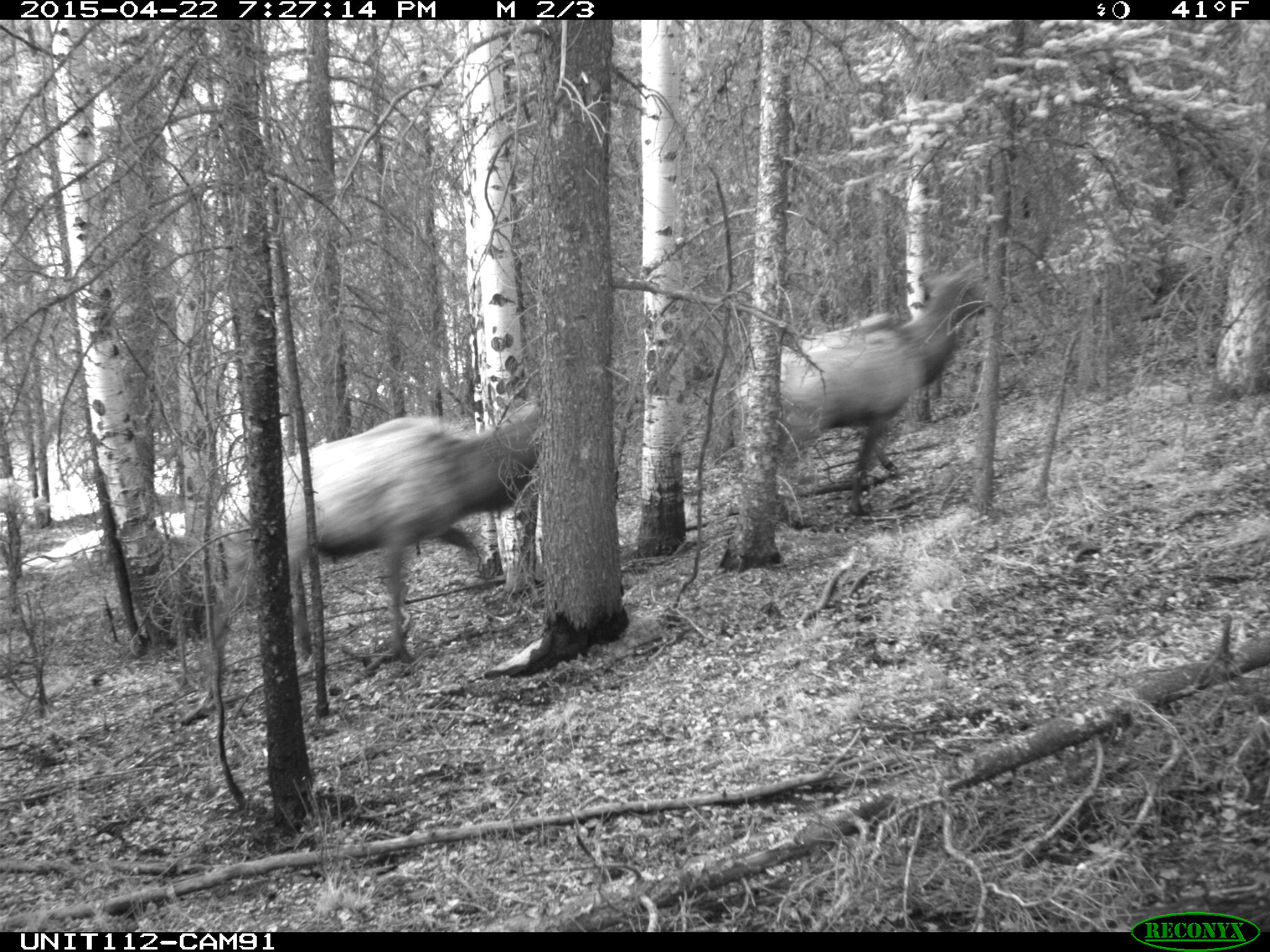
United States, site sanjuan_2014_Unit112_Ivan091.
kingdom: Animalia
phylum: Chordata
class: Mammalia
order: Artiodactyla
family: Cervidae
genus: Cervus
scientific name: Cervus elaphus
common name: red deer